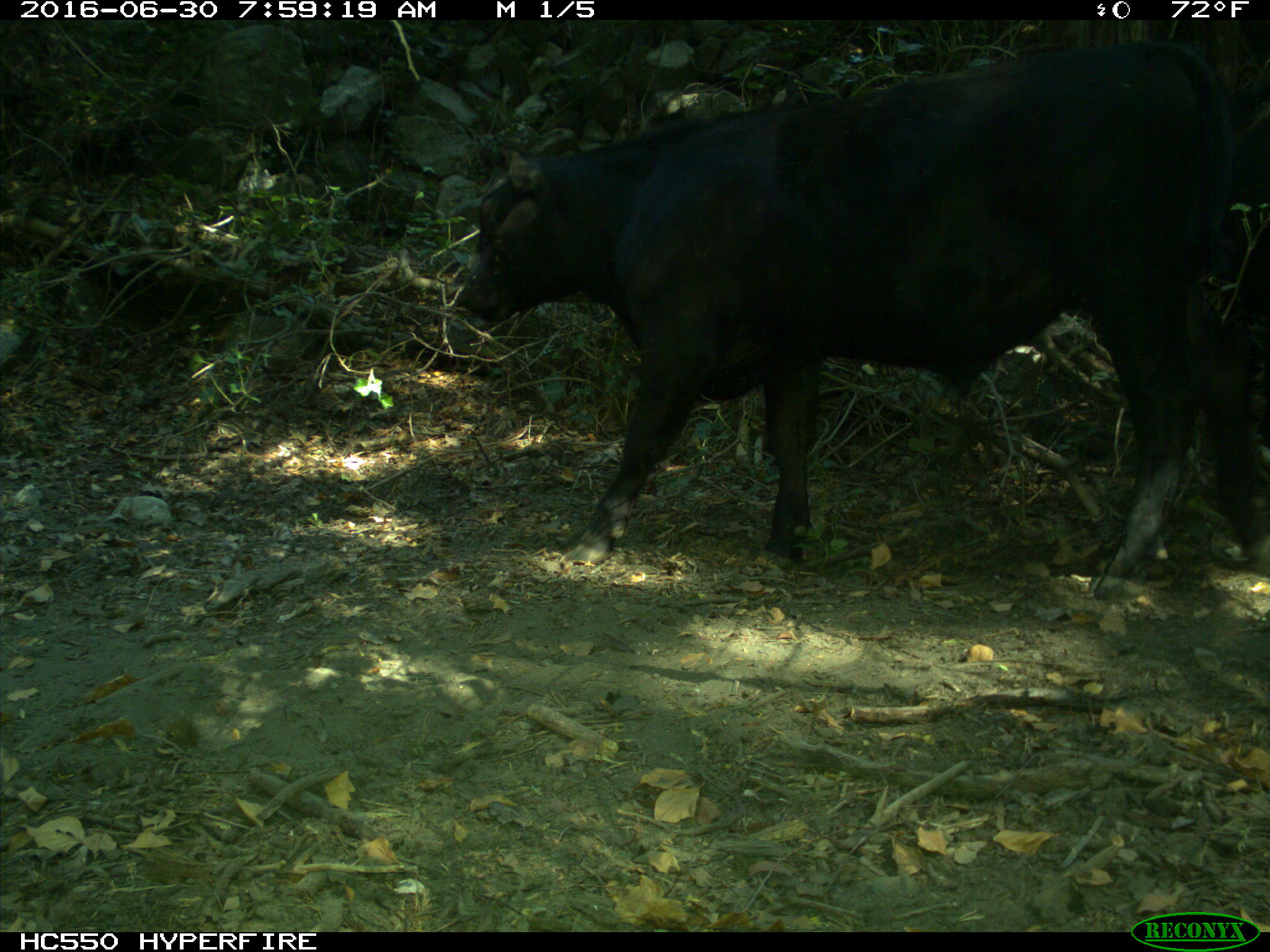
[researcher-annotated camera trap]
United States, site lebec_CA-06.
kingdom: Animalia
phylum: Chordata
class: Mammalia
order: Artiodactyla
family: Bovidae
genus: Bos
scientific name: Bos taurus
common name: domestic cow